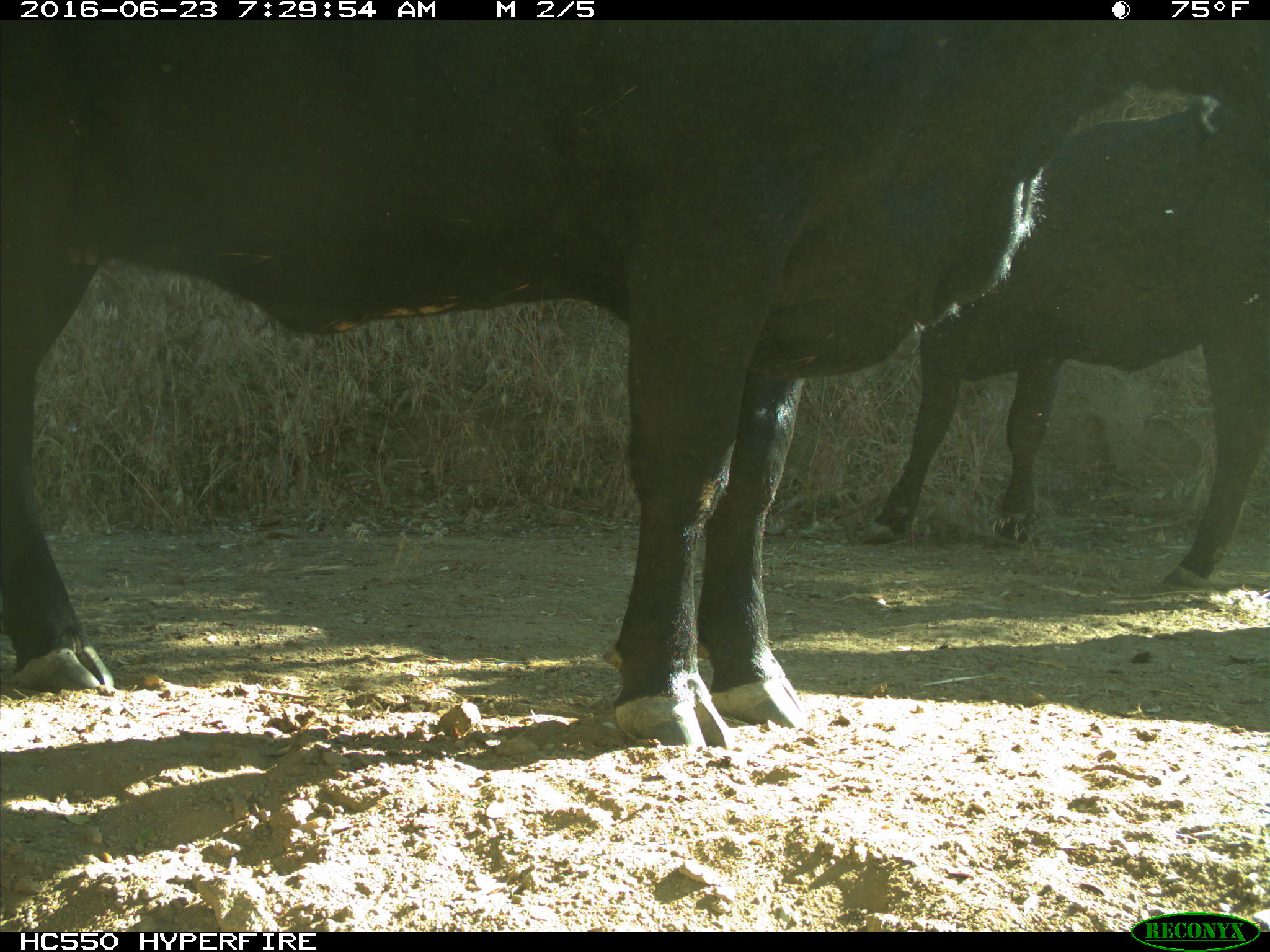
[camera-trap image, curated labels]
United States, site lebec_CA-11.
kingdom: Animalia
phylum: Chordata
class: Mammalia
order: Artiodactyla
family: Bovidae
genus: Bos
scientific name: Bos taurus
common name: domestic cow